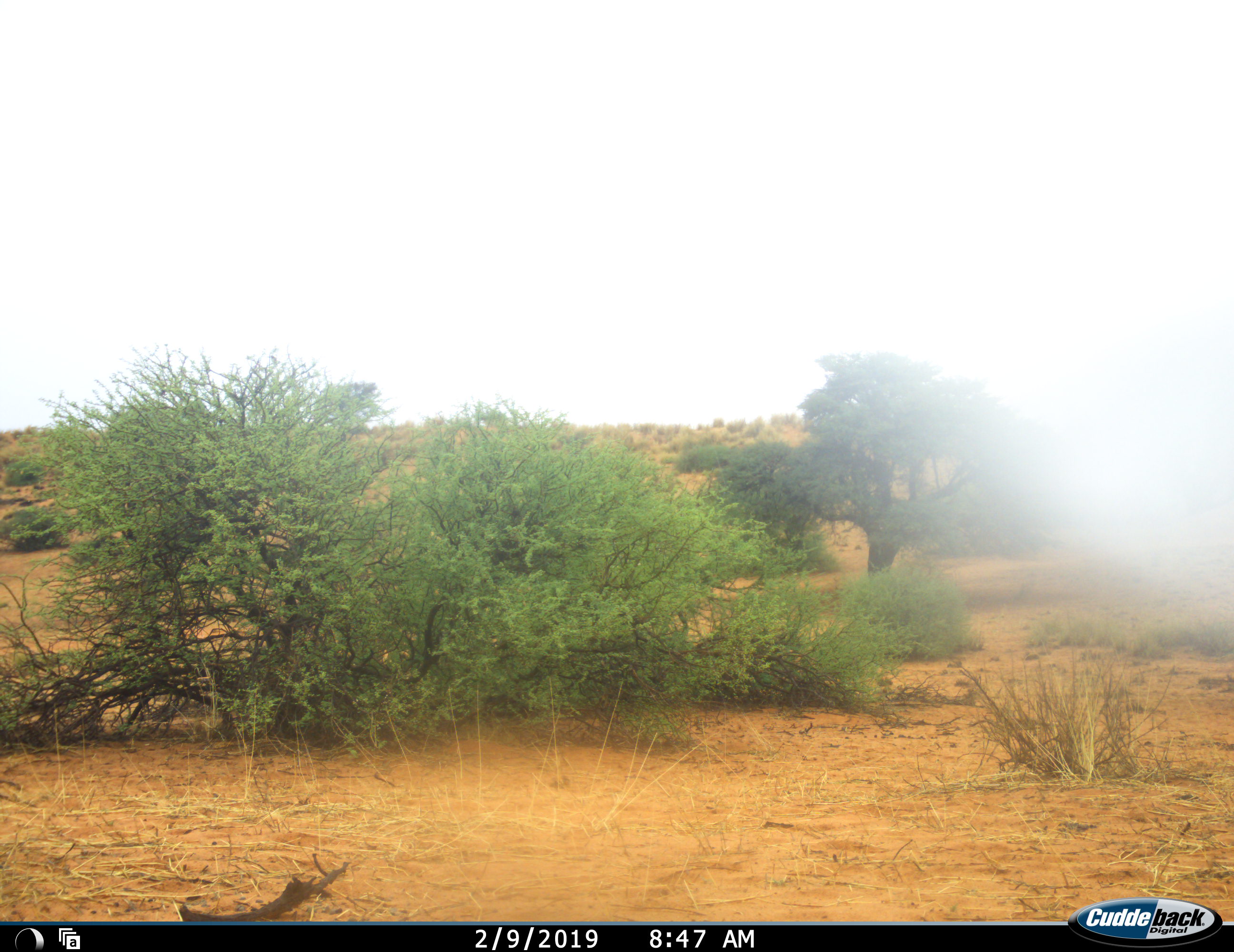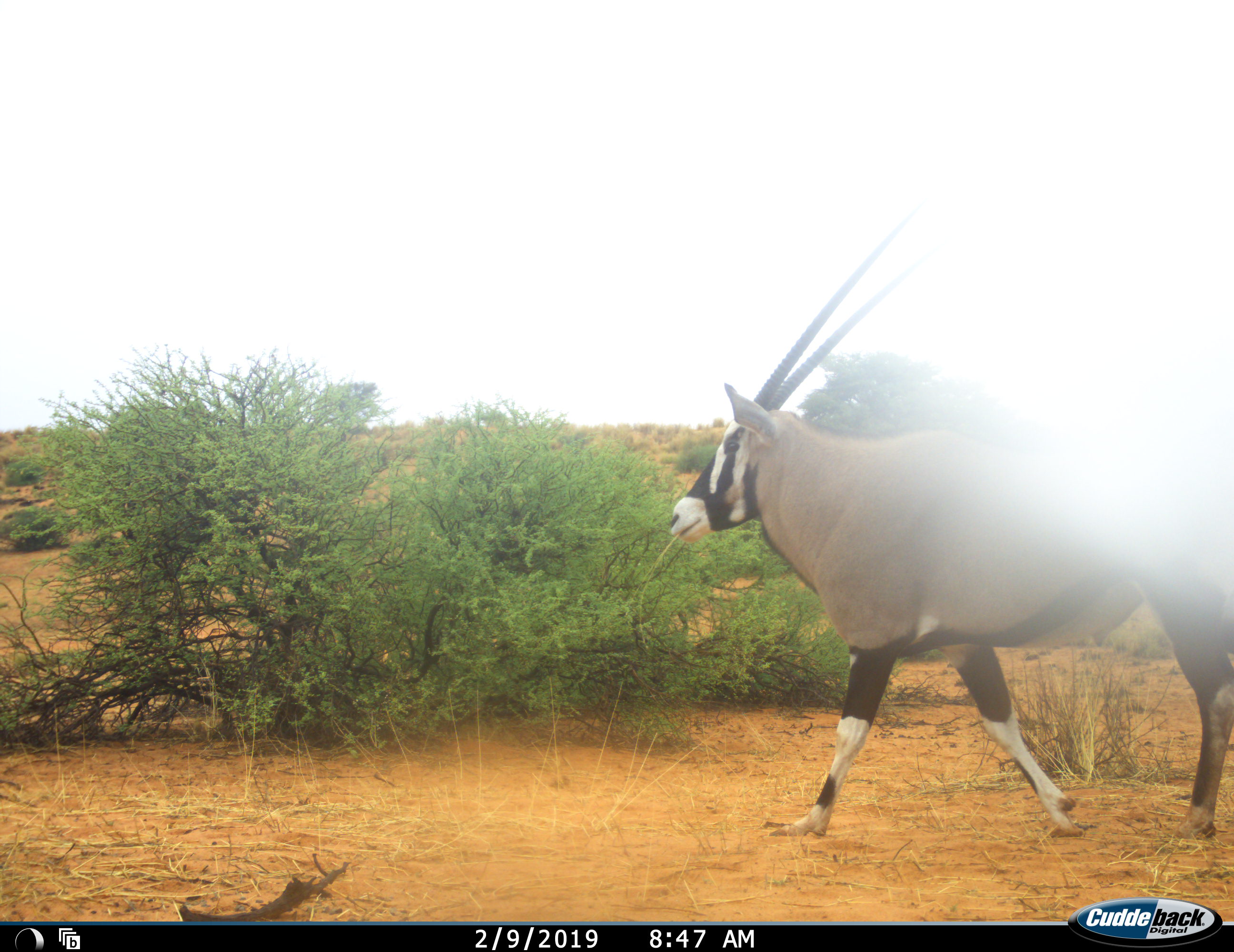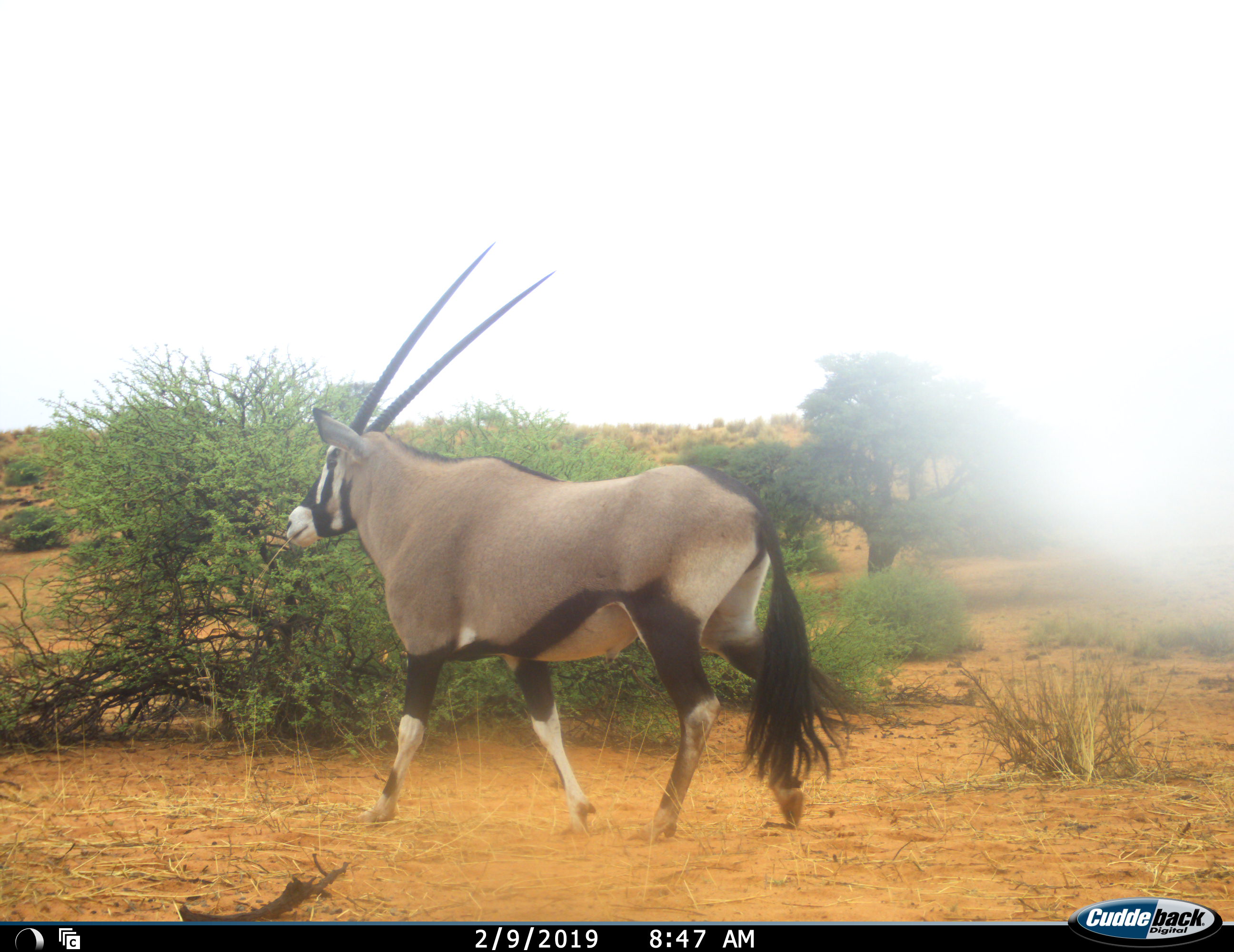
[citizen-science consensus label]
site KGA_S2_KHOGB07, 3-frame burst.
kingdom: Animalia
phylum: Chordata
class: Mammalia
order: Artiodactyla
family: Bovidae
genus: Oryx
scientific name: Oryx gazella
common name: gemsbok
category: oryx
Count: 1.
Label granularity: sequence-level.